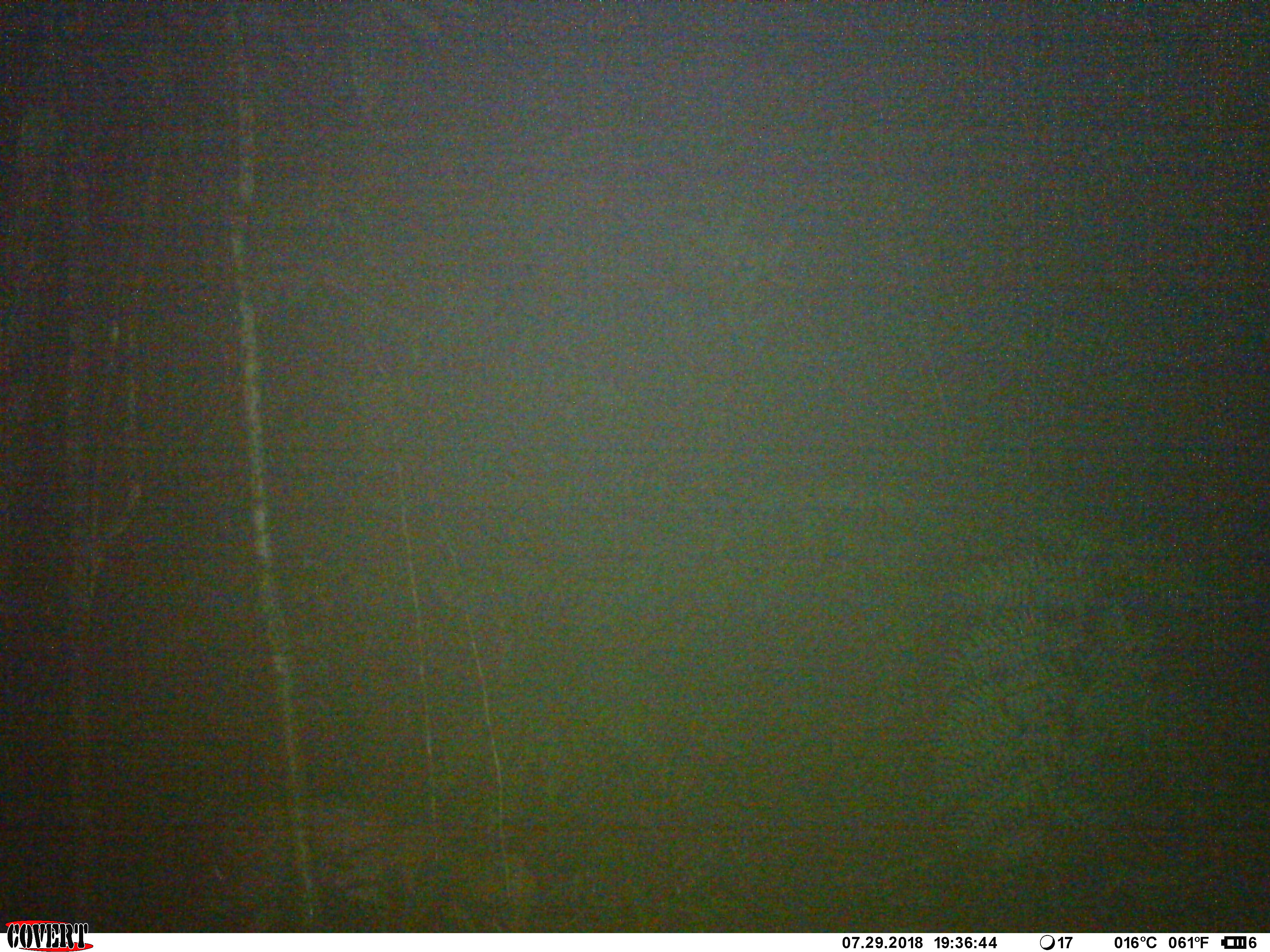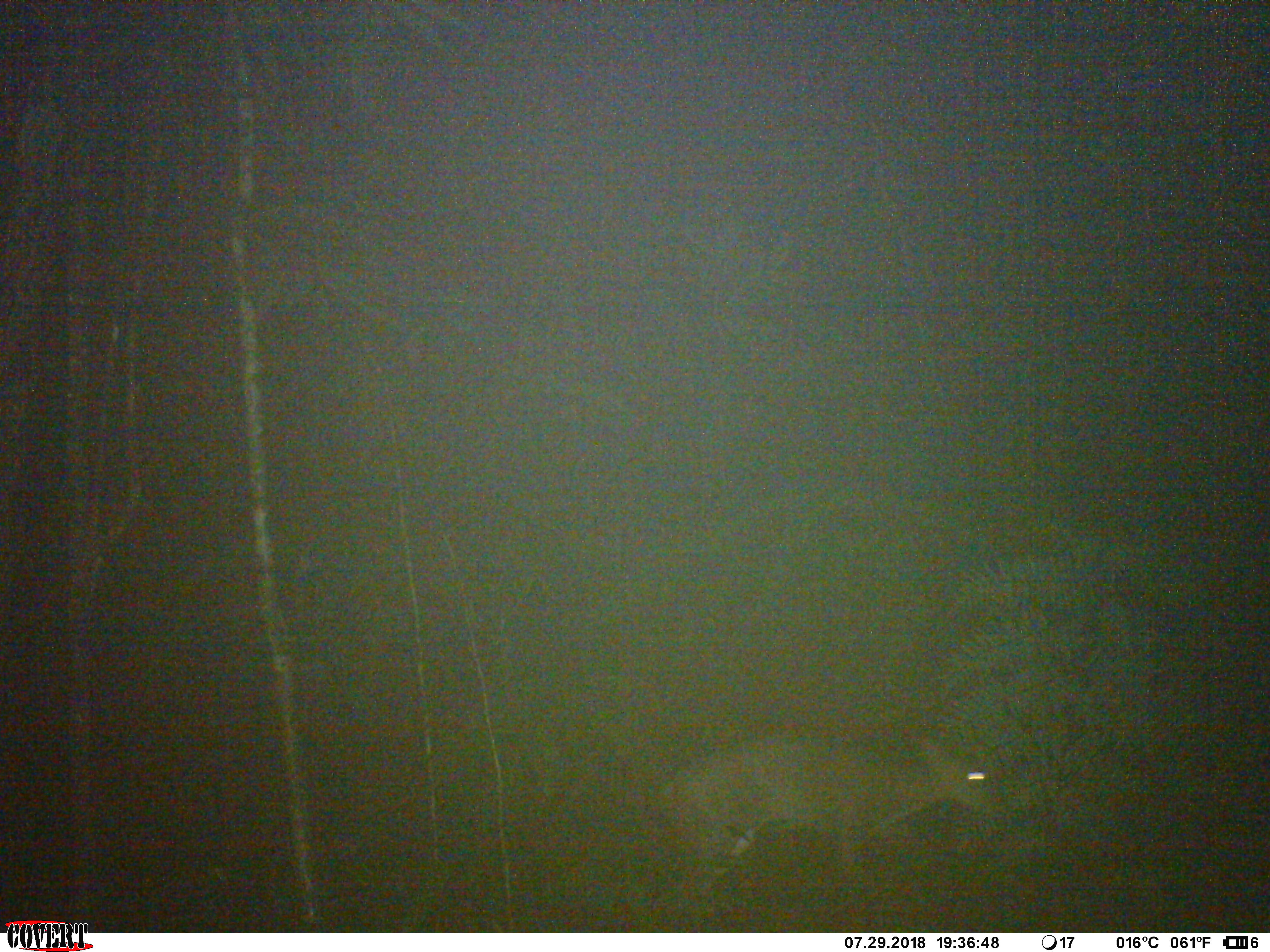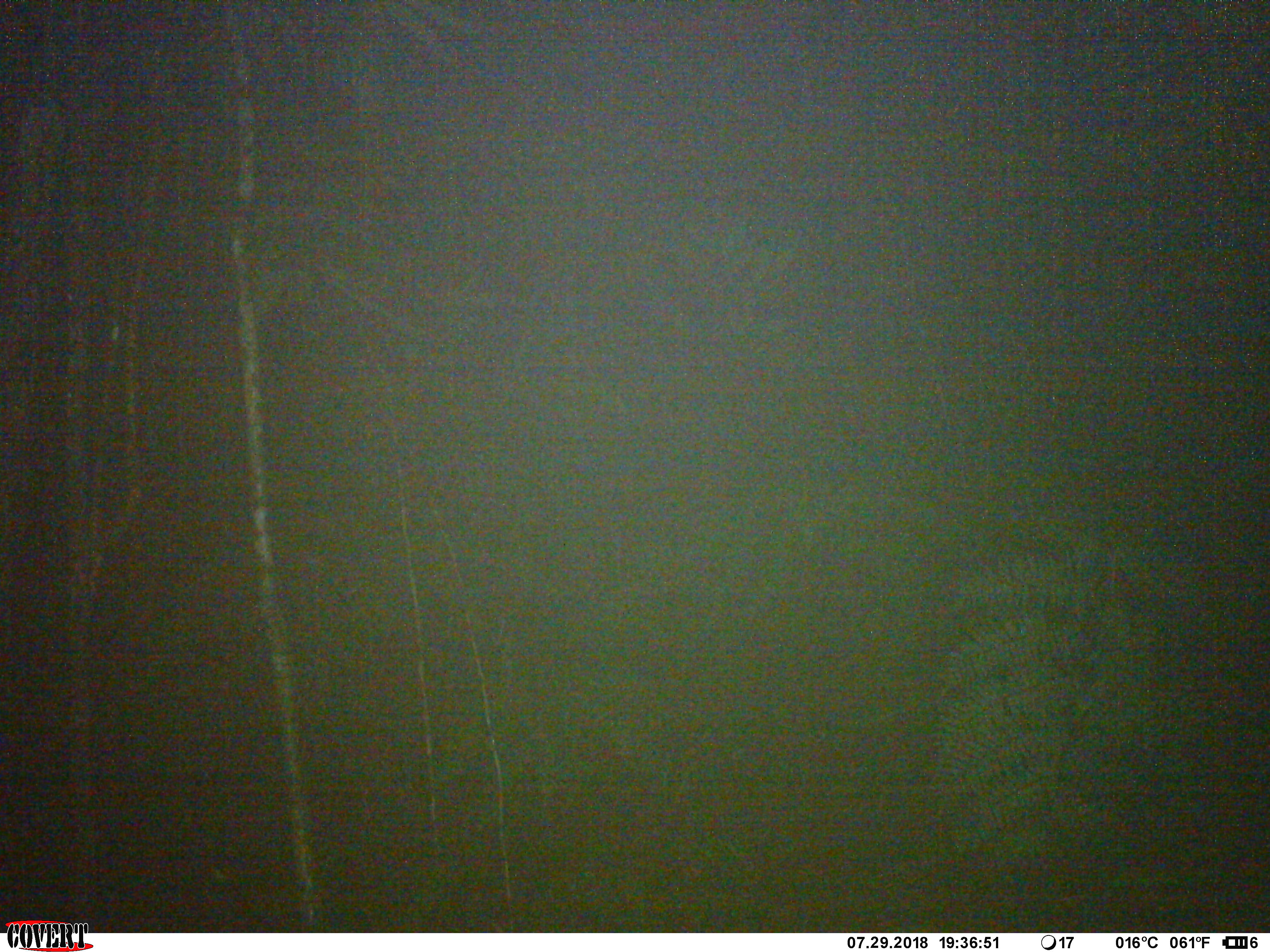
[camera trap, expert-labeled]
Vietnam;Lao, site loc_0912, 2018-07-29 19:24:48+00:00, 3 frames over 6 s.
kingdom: Animalia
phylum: Chordata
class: Mammalia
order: Artiodactyla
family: Cervidae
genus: Muntiacus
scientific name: Muntiacus rooseveltorum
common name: roosevelt's muntjac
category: roosevelts muntjac group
Roosevelts muntjac group (roosevelt's muntjac) (Muntiacus rooseveltorum). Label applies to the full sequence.